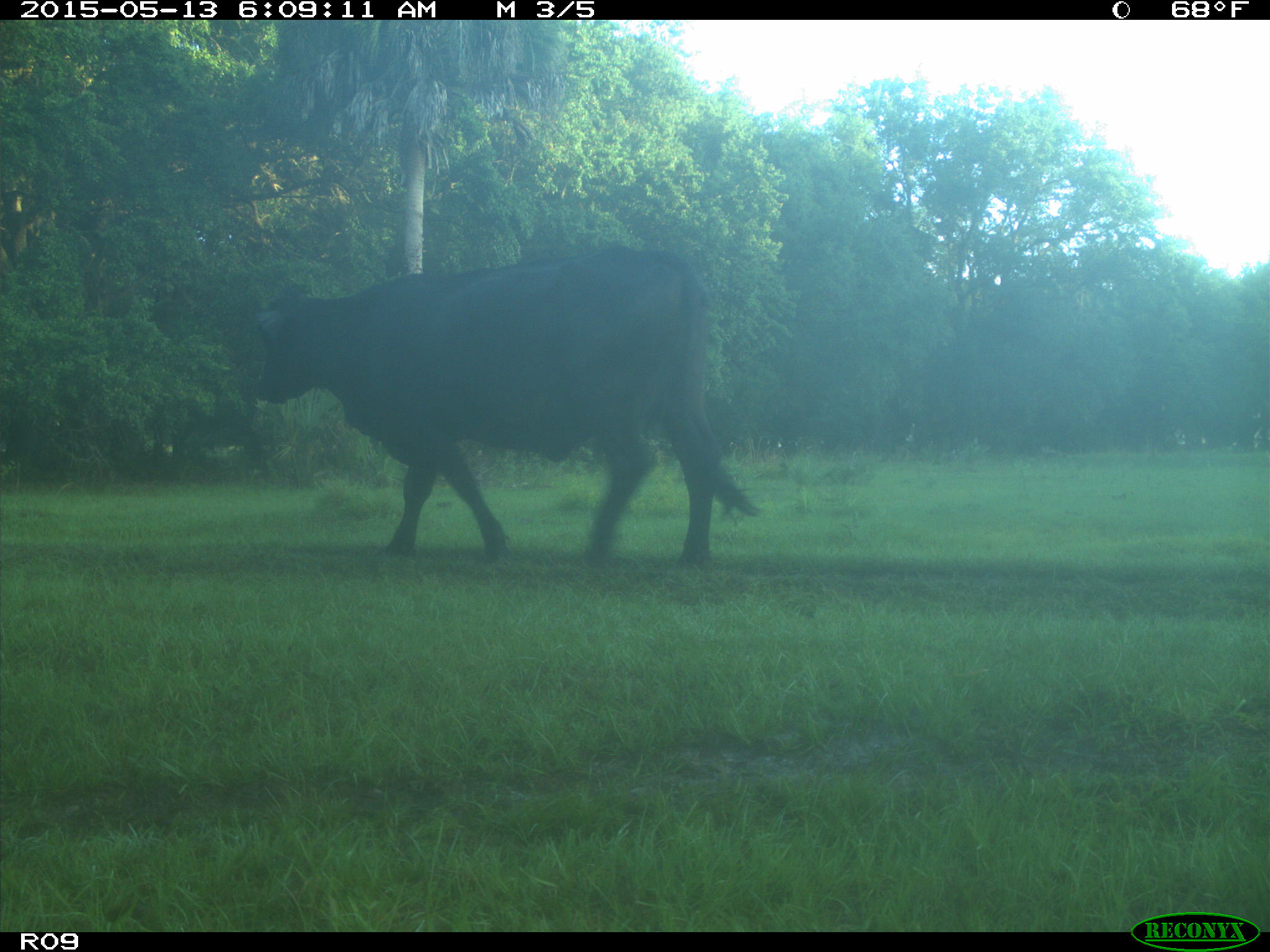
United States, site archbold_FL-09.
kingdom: Animalia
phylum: Chordata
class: Mammalia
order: Artiodactyla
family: Bovidae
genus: Bos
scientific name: Bos taurus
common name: domestic cow